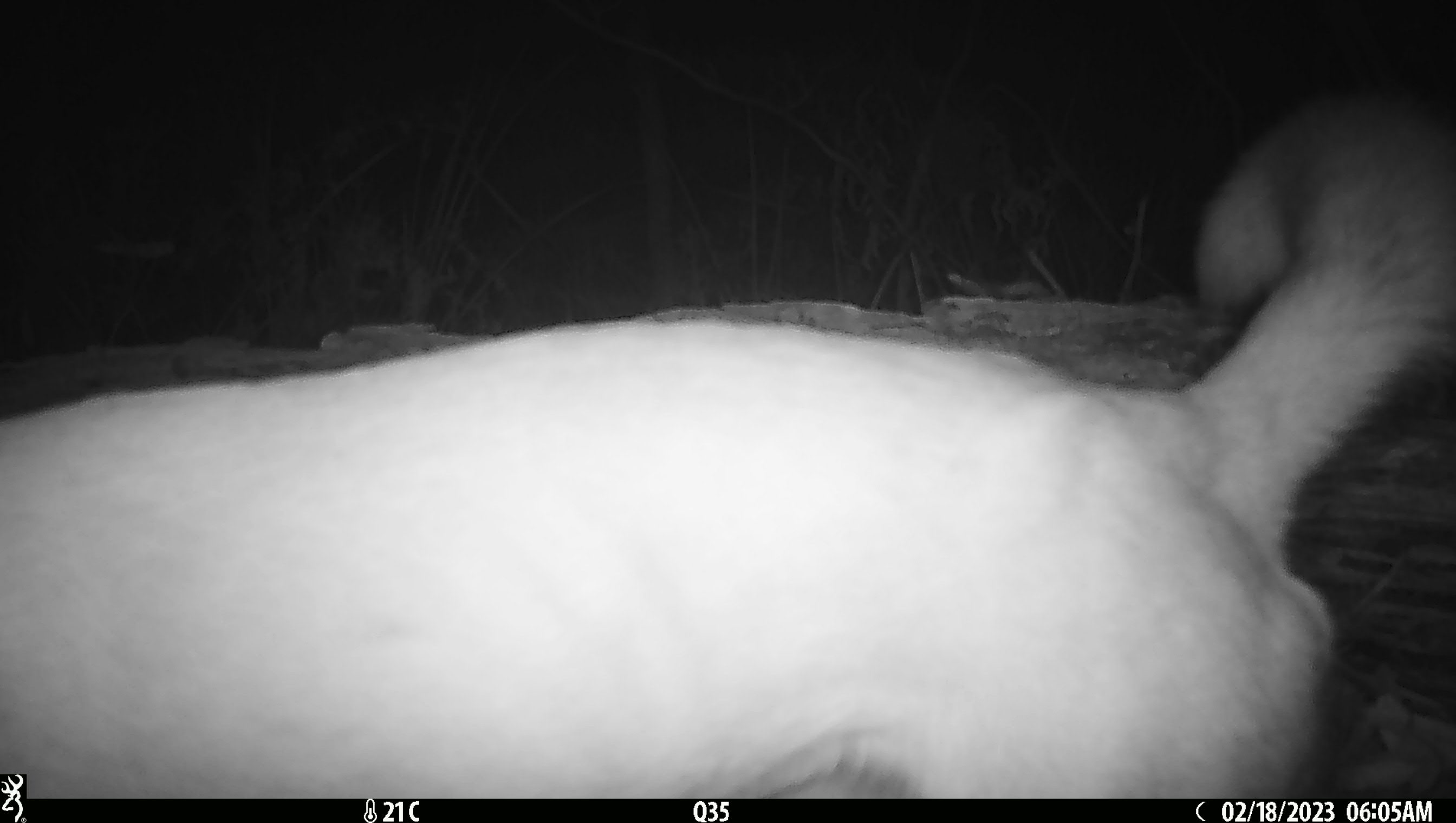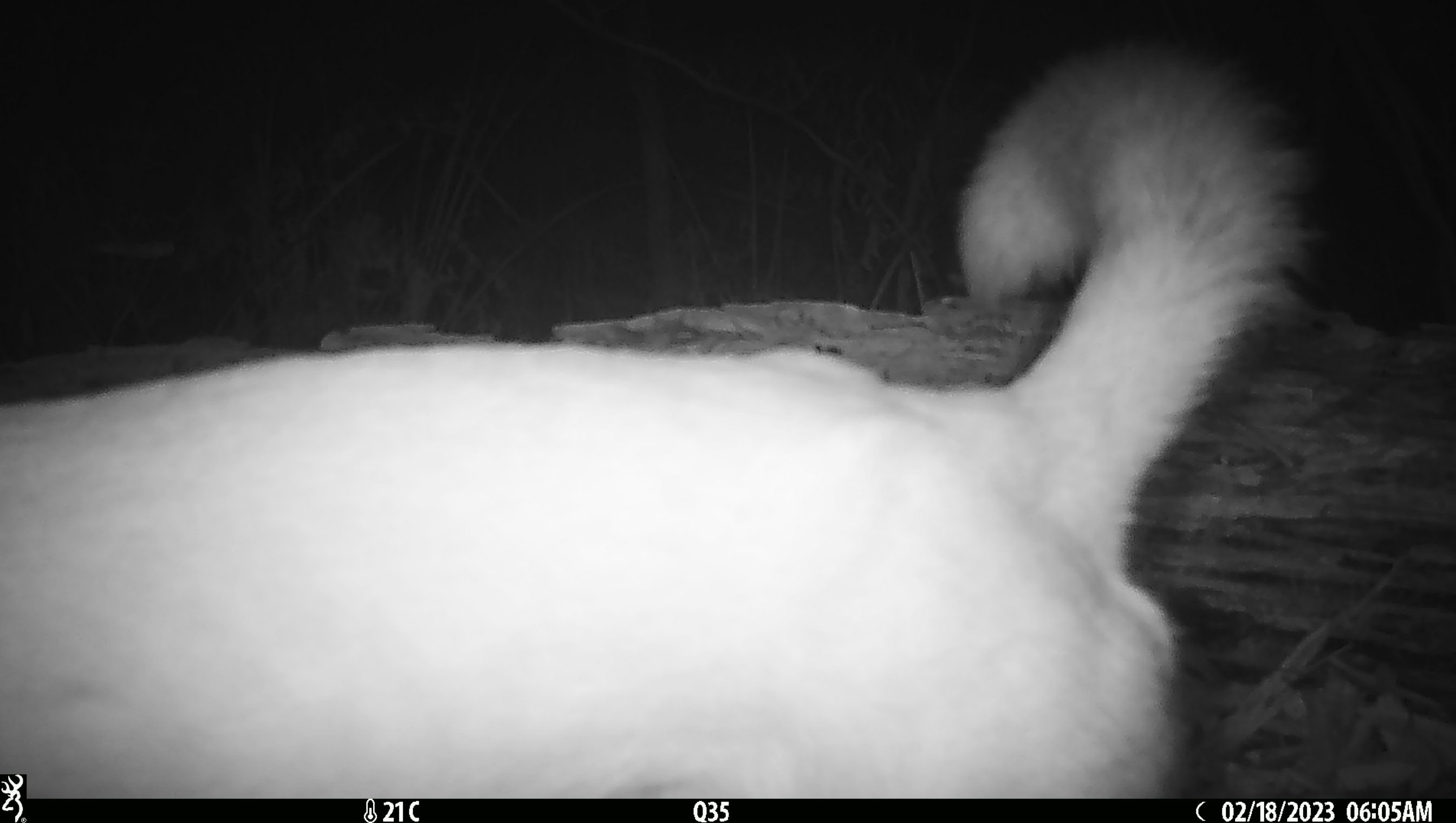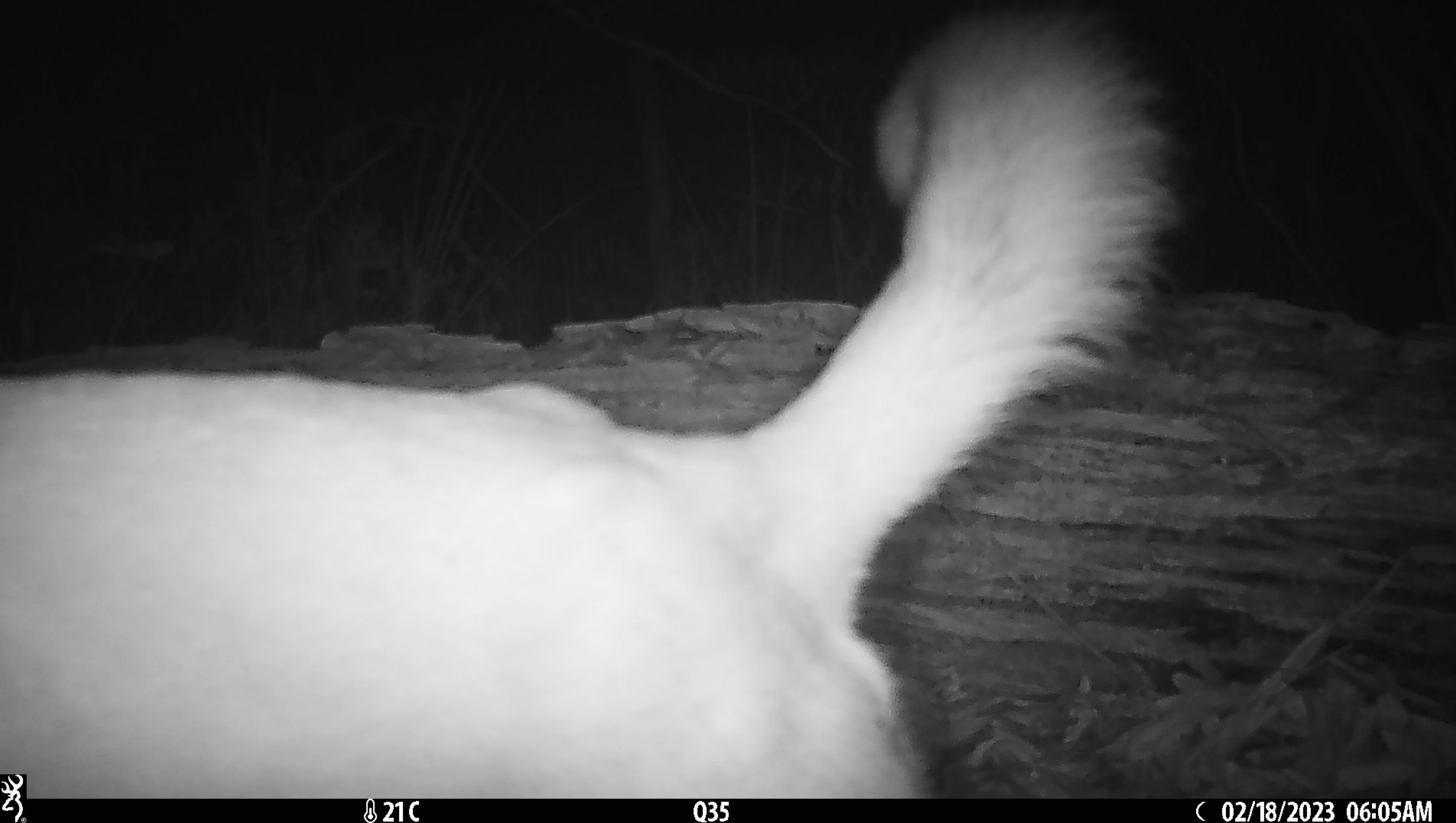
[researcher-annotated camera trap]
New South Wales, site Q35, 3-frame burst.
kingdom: Animalia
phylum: Chordata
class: Mammalia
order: Carnivora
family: Canidae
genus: Canis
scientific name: Canis familiaris dingo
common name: dingo